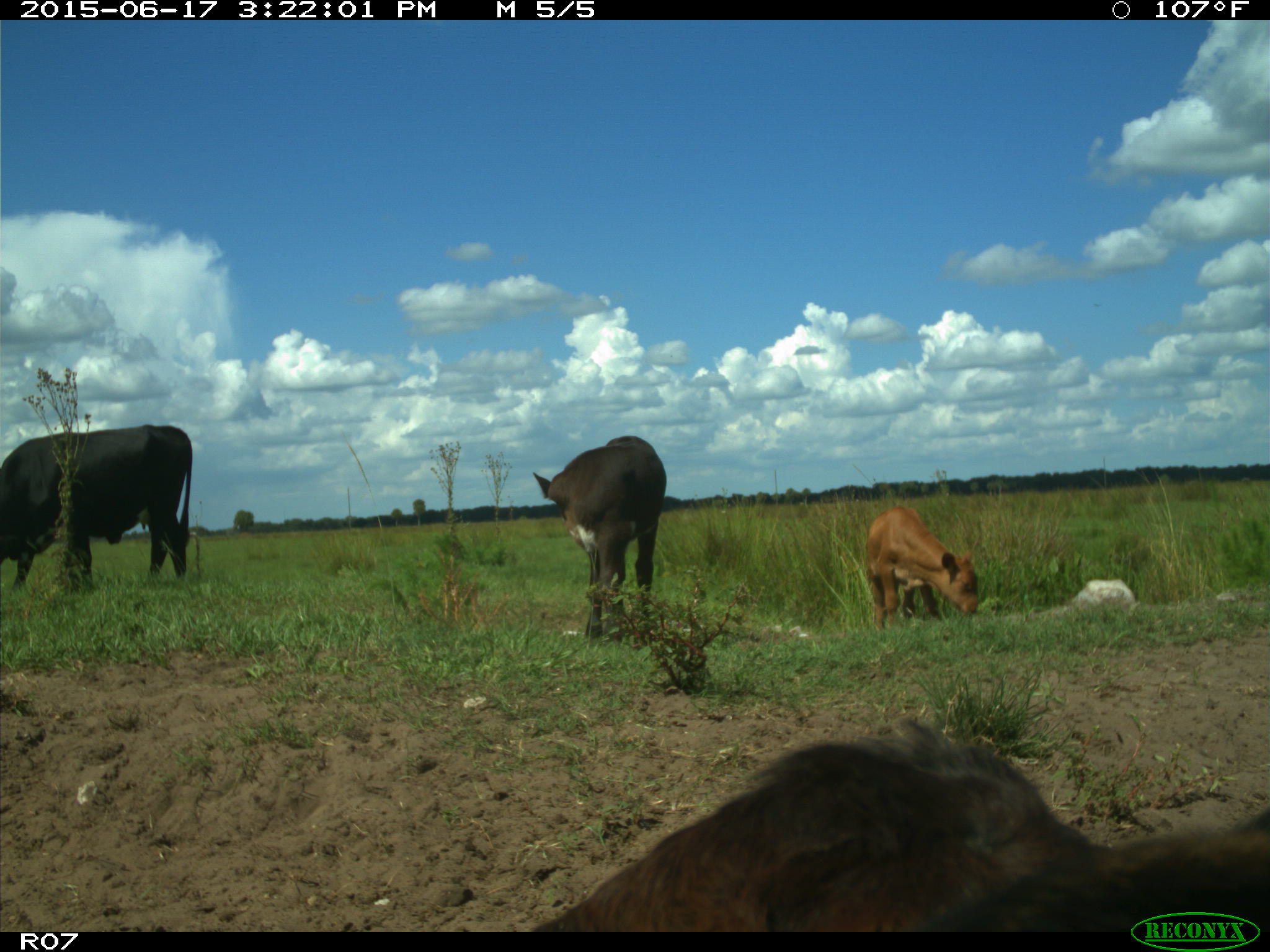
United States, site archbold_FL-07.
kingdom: Animalia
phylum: Chordata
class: Mammalia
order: Artiodactyla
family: Bovidae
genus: Bos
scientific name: Bos taurus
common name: domestic cow